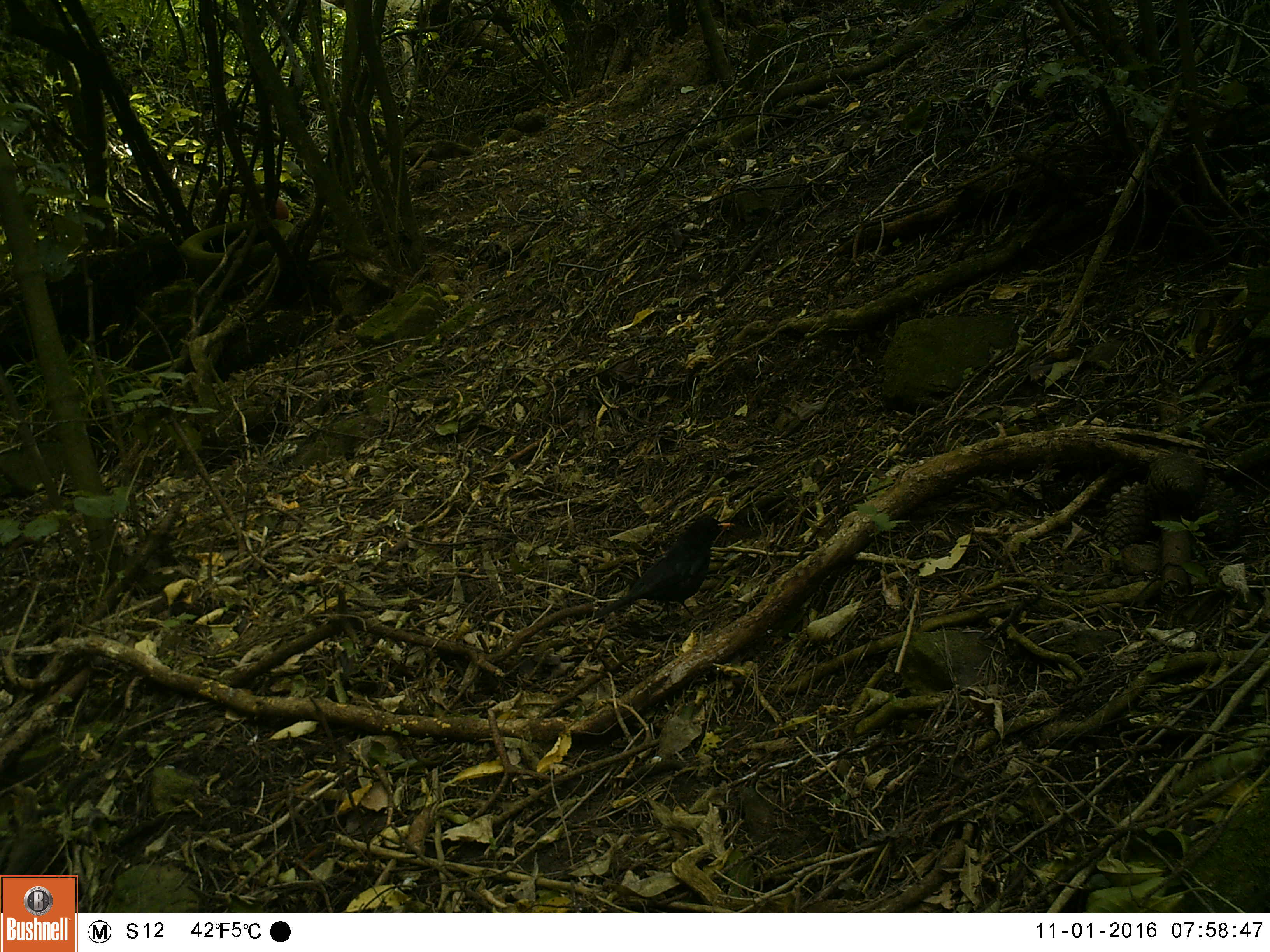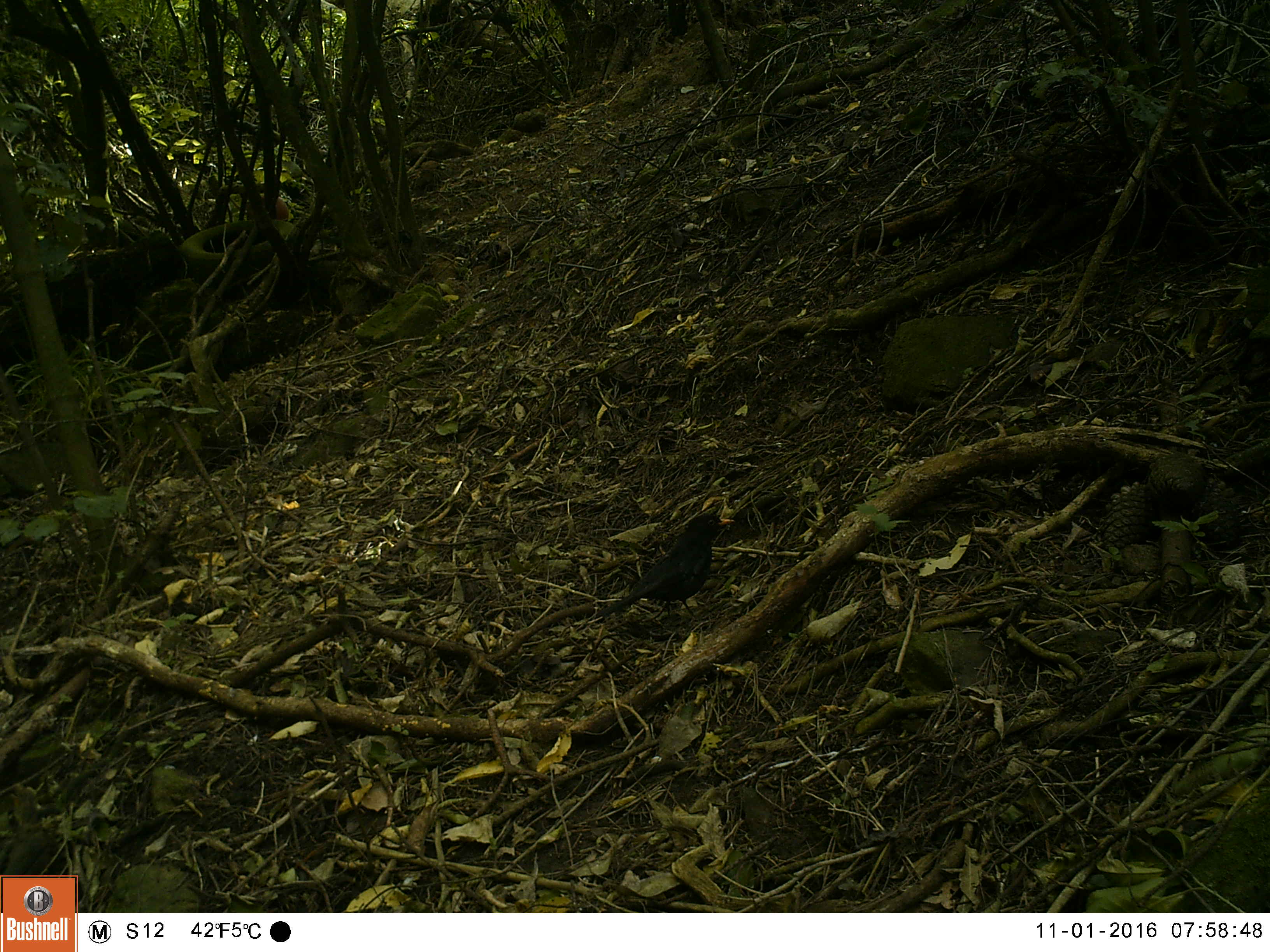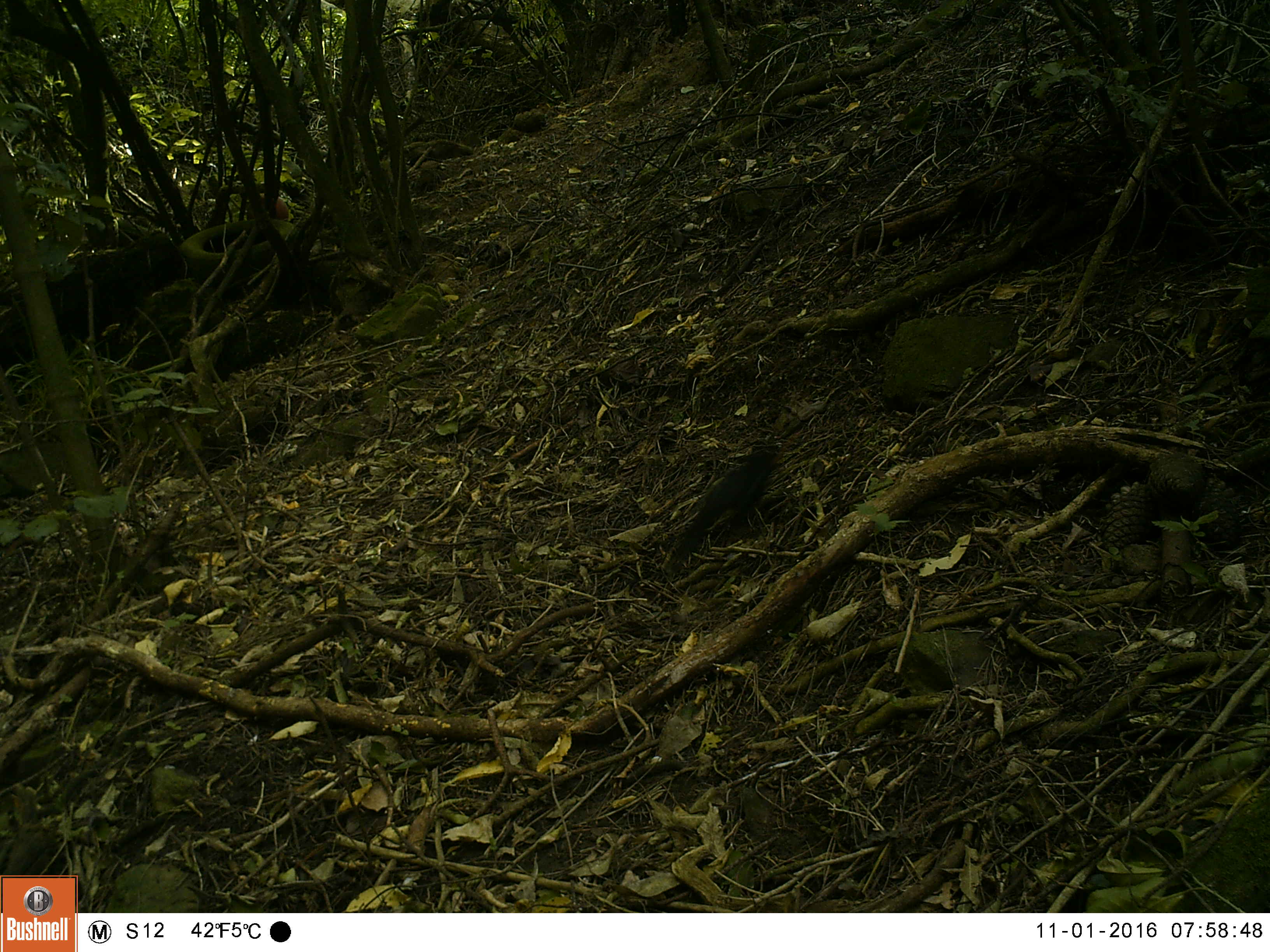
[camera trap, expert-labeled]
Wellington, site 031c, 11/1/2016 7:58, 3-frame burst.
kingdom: Animalia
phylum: Chordata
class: Aves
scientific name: Aves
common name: bird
Bird (Aves).